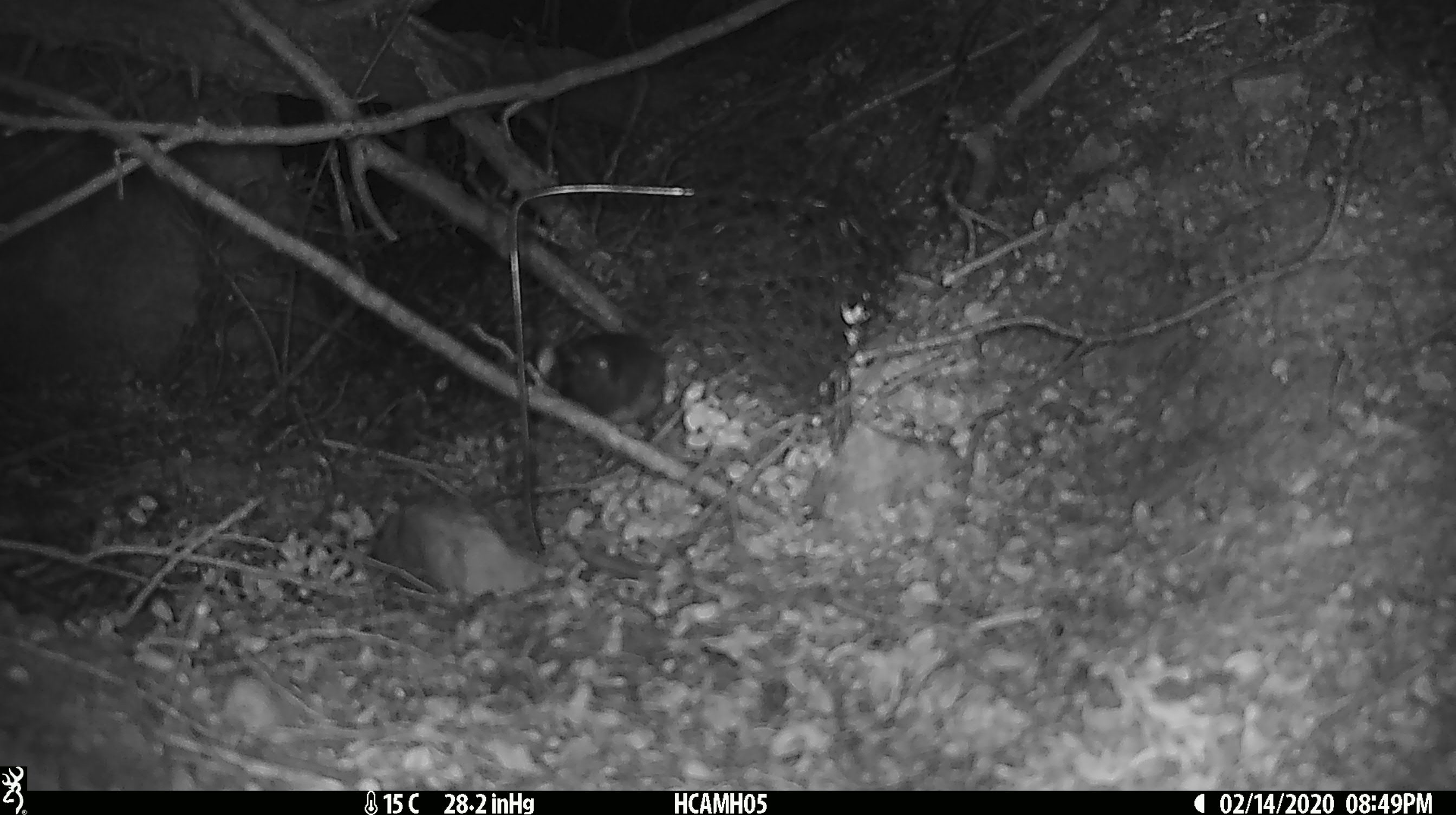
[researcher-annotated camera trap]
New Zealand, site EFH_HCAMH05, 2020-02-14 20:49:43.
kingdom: Animalia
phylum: Chordata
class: Aves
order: Passeriformes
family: Petroicidae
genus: Petroica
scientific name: Petroica australis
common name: new zealand robin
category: robin